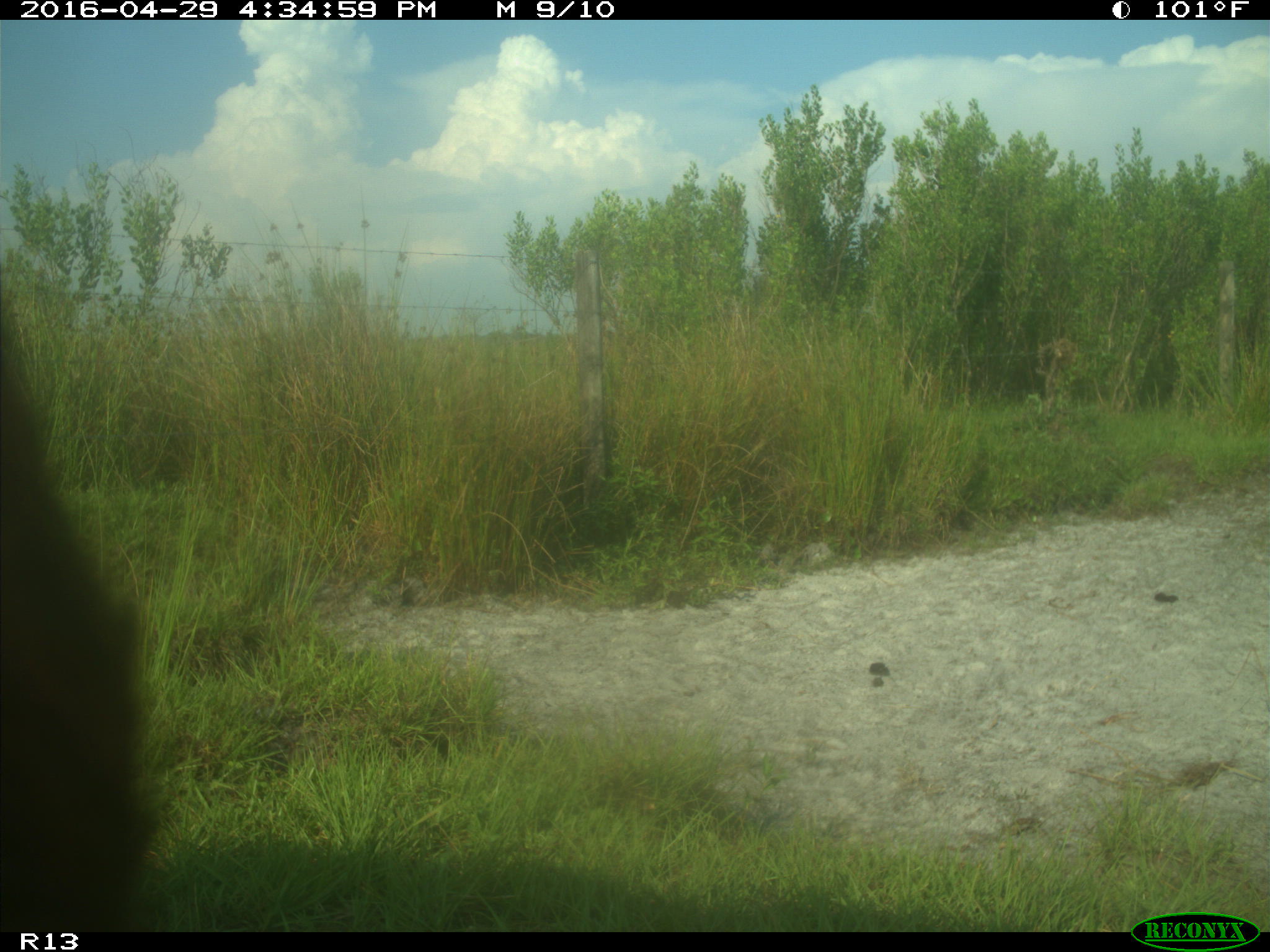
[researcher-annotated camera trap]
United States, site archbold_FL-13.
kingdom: Animalia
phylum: Chordata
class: Mammalia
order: Artiodactyla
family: Bovidae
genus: Bos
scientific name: Bos taurus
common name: domestic cow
Bos taurus (domestic cow).